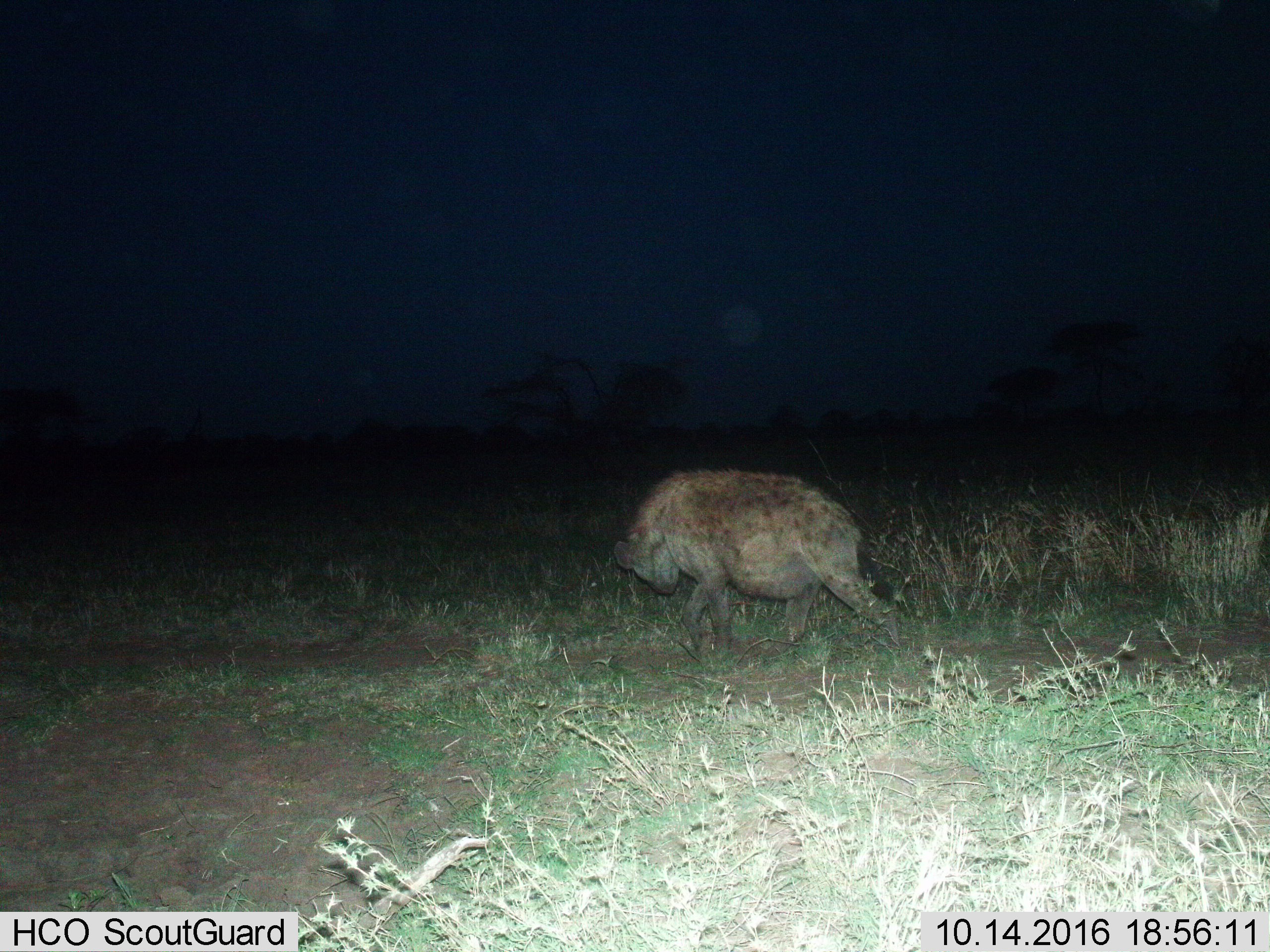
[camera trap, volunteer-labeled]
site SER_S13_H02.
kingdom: Animalia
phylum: Chordata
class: Mammalia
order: Carnivora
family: Hyaenidae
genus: Crocuta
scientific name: Crocuta crocuta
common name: spotted hyena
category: hyenaspotted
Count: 1.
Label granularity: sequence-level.